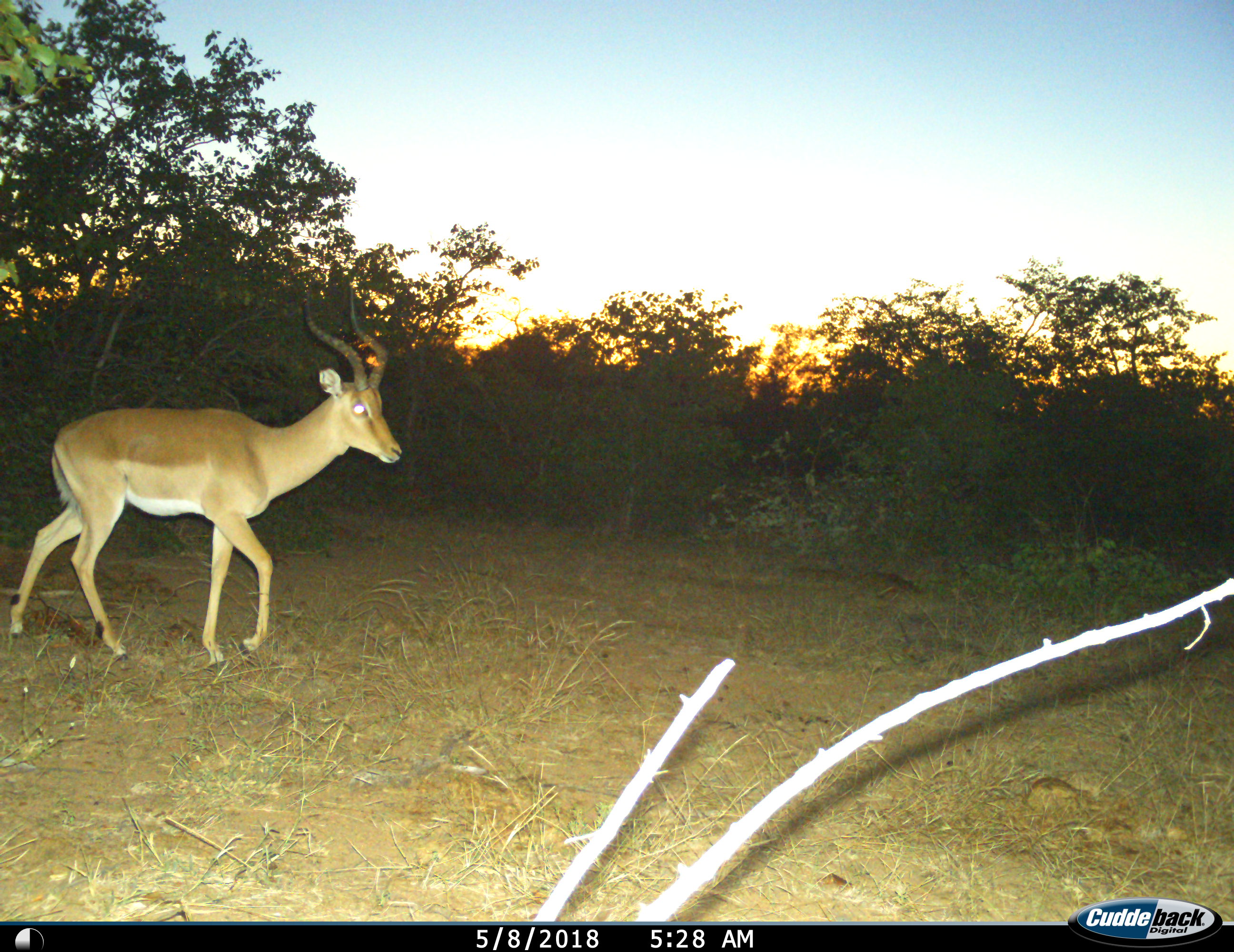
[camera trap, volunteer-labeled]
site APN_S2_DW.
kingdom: Animalia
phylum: Chordata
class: Mammalia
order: Artiodactyla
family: Bovidae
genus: Aepyceros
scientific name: Aepyceros melampus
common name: impala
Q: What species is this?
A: Impala (Aepyceros melampus).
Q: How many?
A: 1.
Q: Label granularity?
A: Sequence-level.